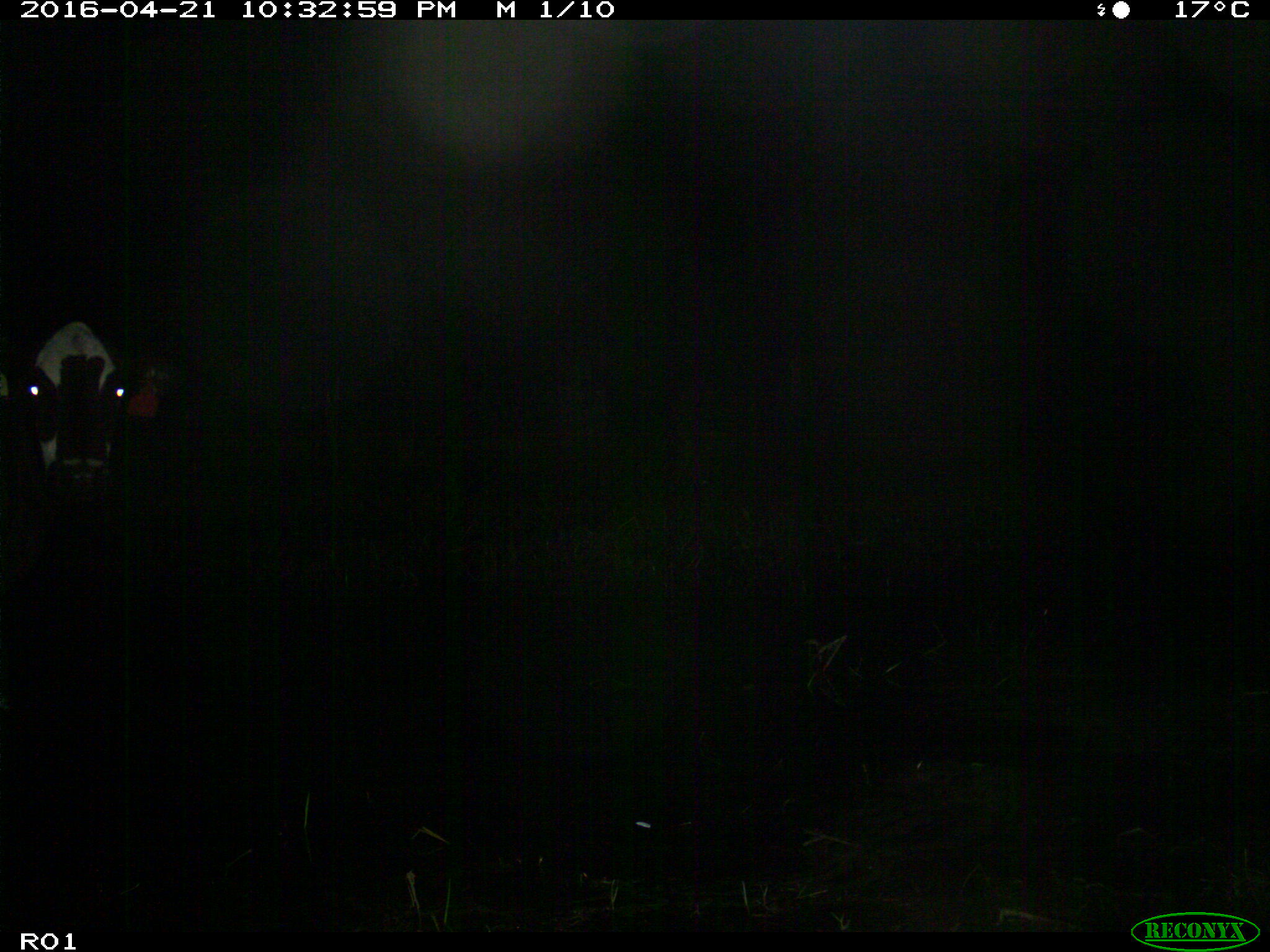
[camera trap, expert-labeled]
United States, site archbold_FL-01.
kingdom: Animalia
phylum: Chordata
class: Mammalia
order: Artiodactyla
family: Bovidae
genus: Bos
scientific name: Bos taurus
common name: domestic cow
Bos taurus (domestic cow).